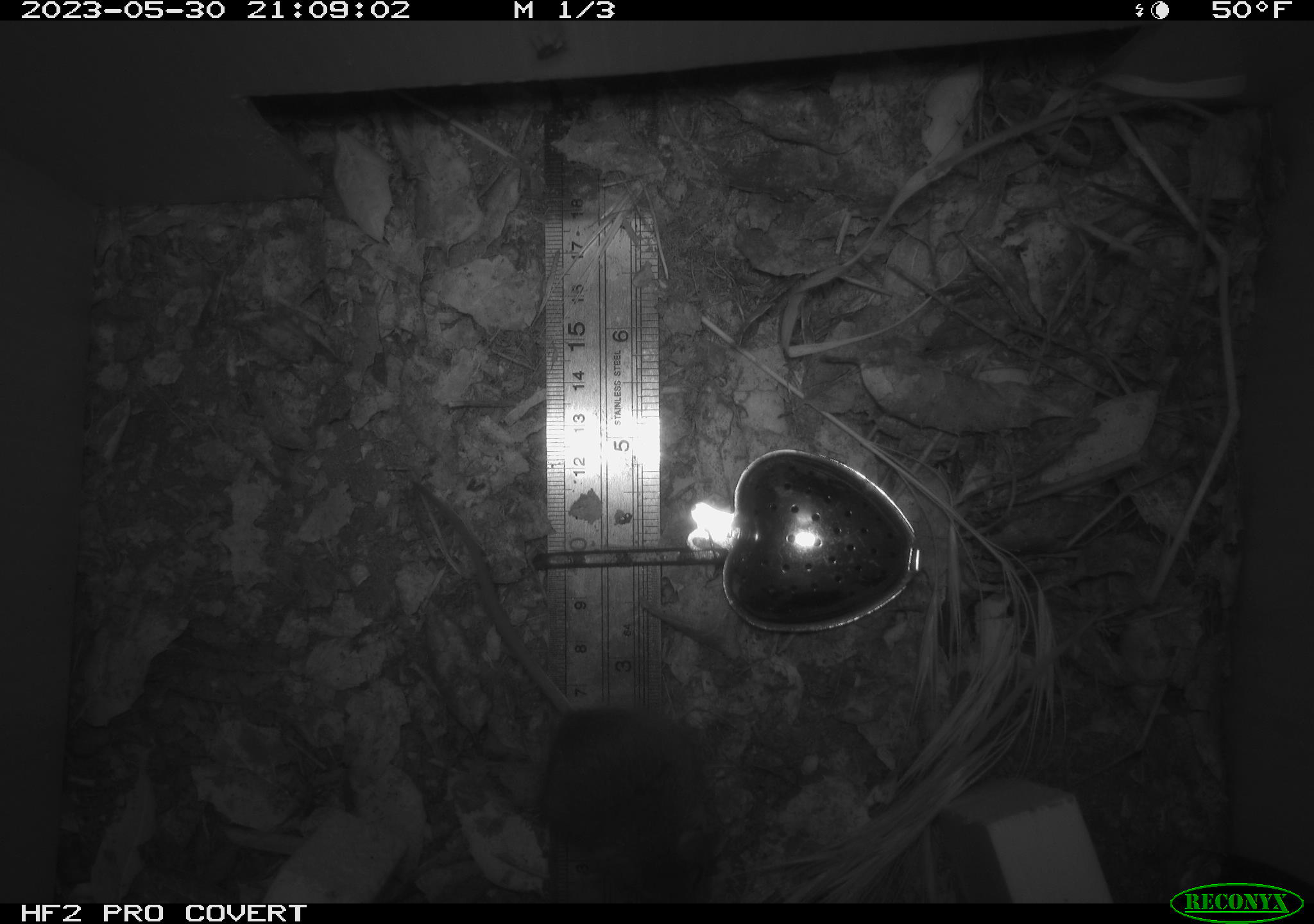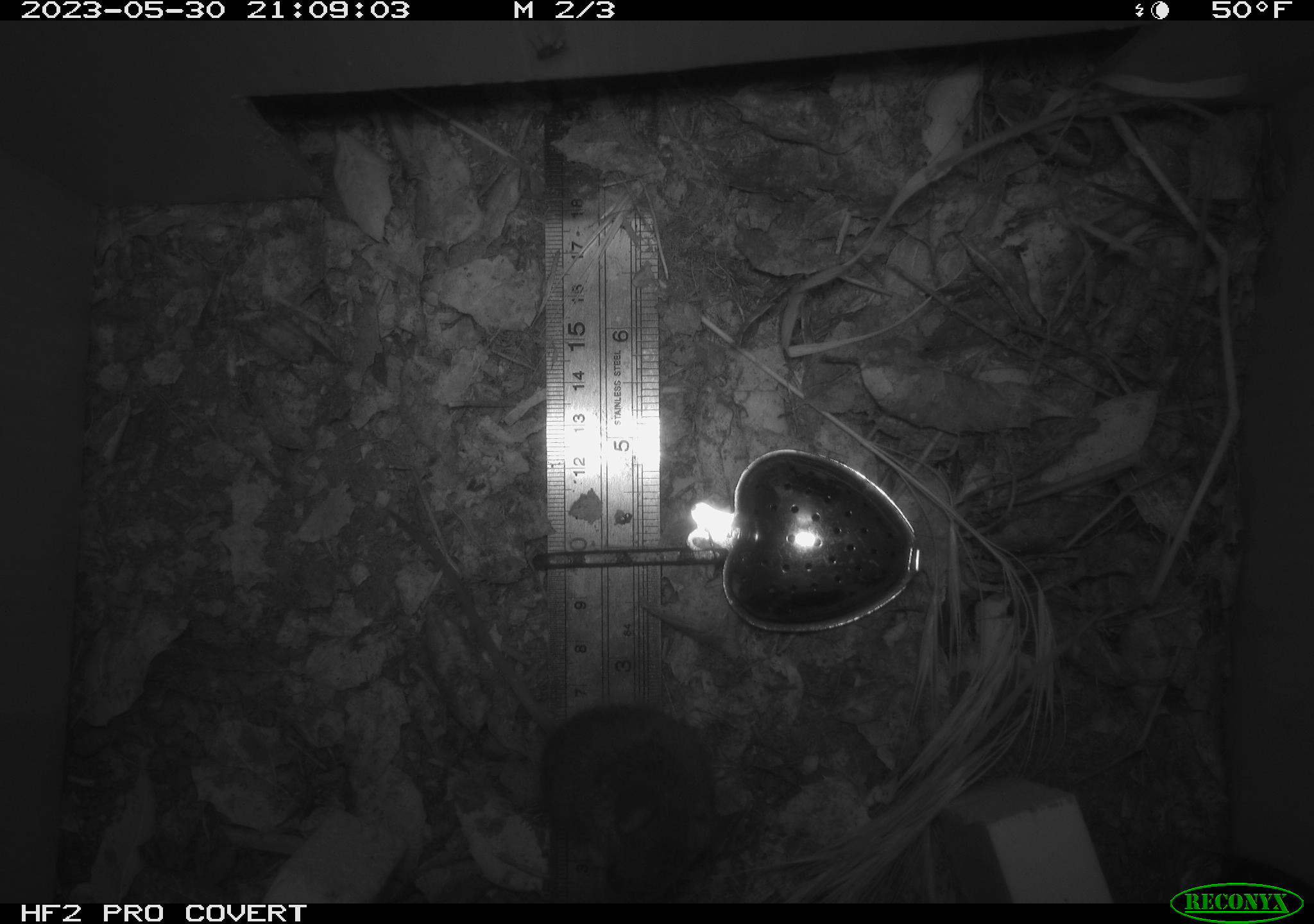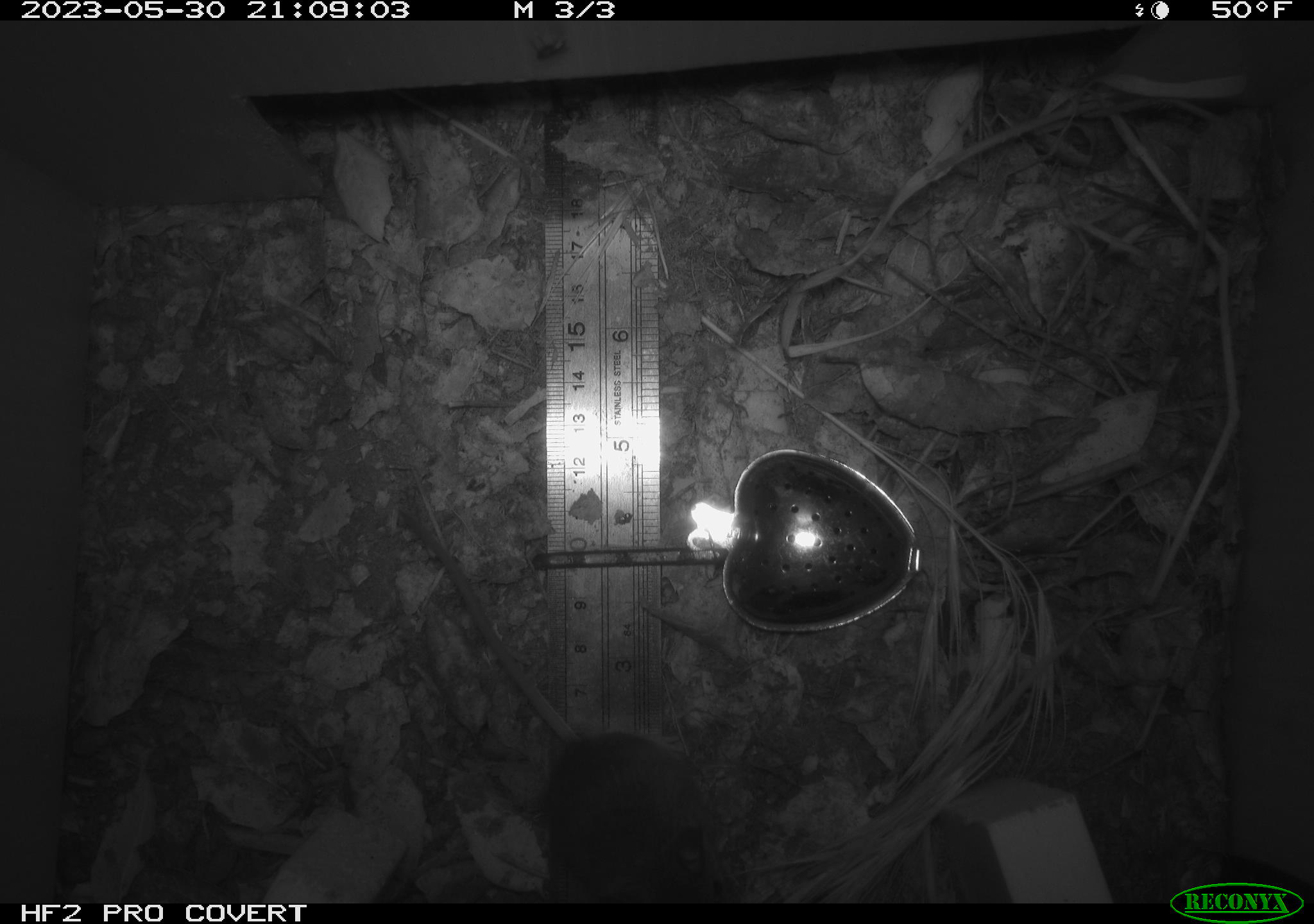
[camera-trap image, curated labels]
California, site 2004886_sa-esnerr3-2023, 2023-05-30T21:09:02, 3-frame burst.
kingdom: Animalia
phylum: Chordata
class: Mammalia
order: Rodentia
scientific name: Rodentia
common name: mouse species